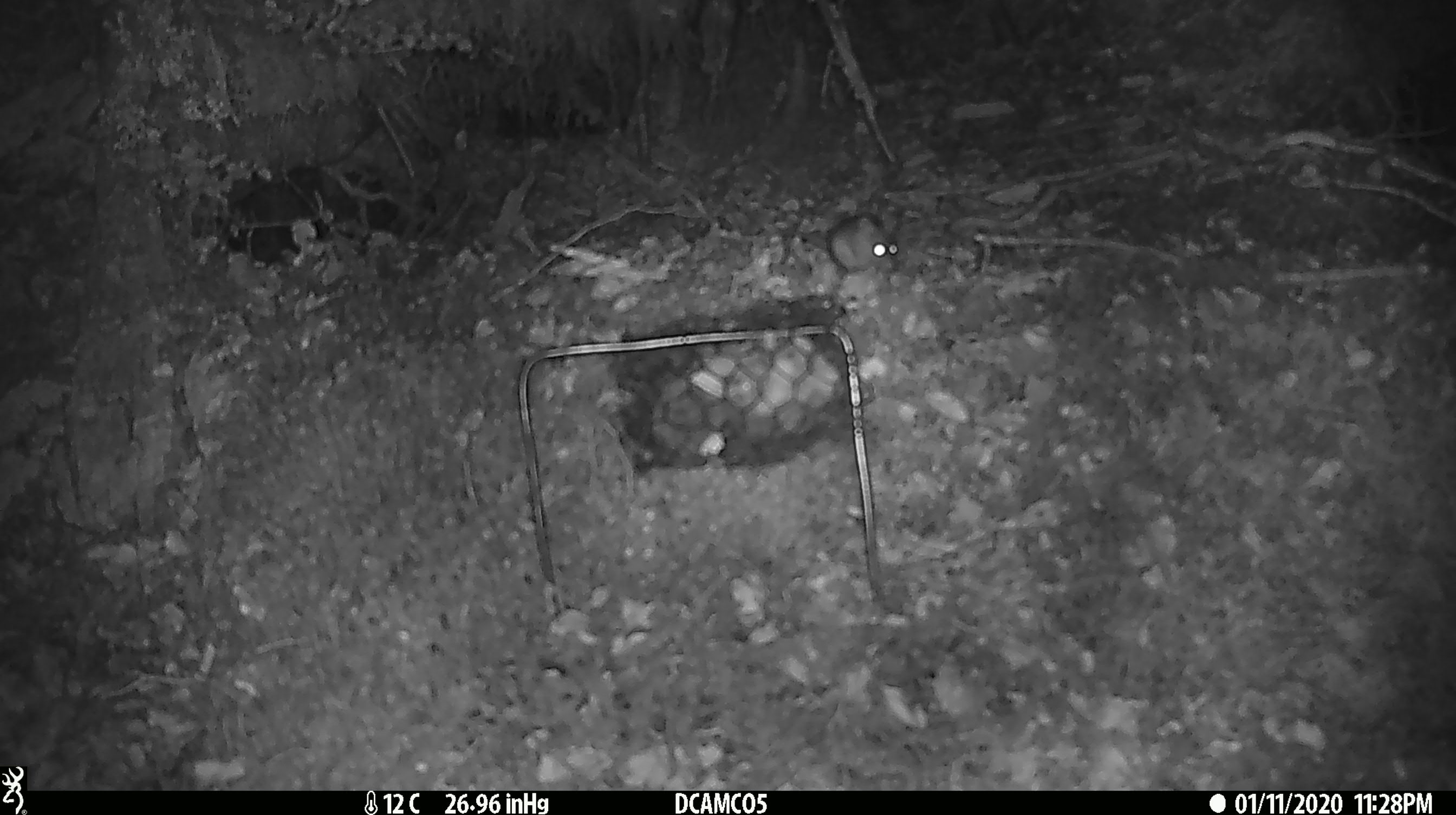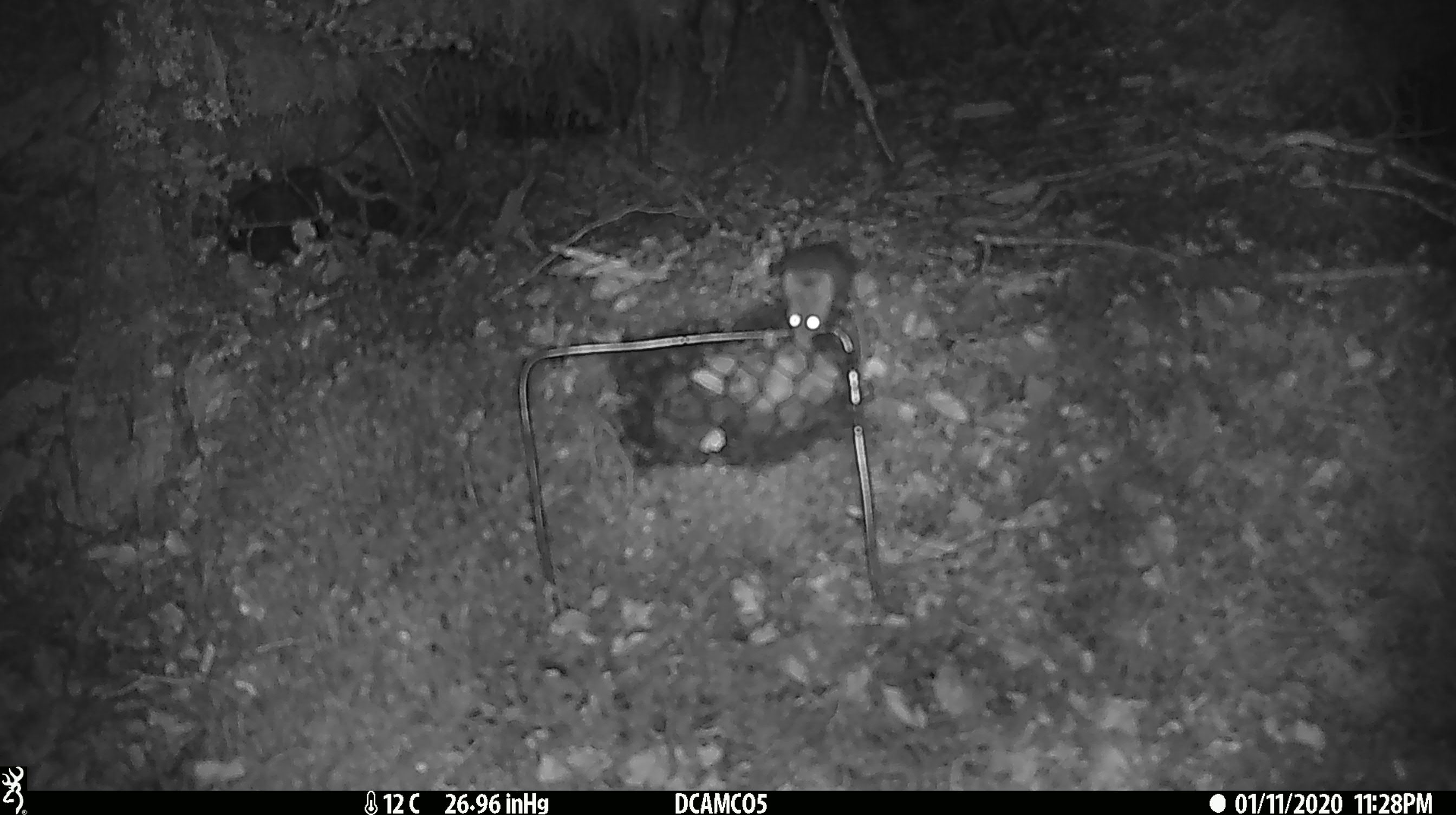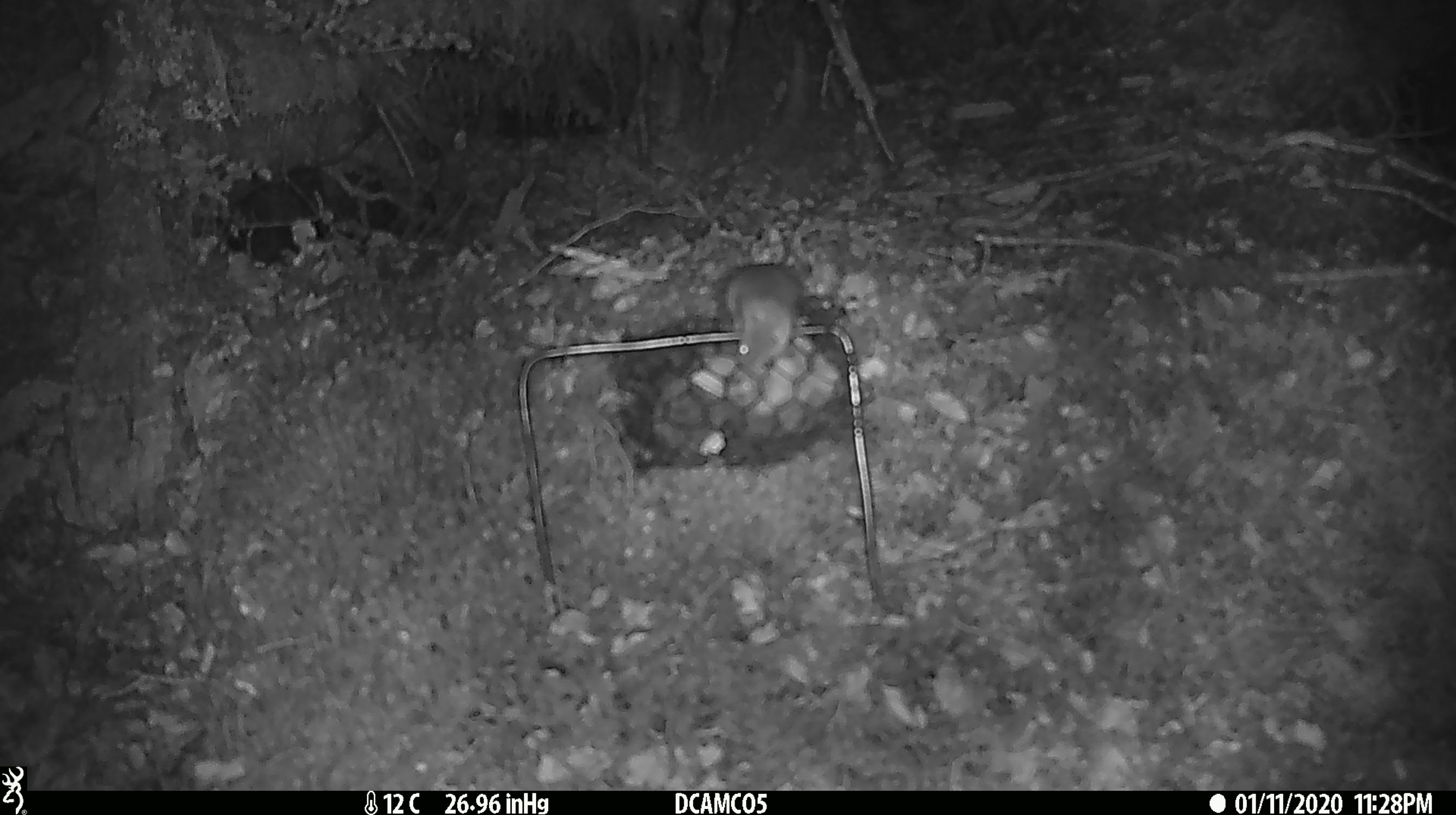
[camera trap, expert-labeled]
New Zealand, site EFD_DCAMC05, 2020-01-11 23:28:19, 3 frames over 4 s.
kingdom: Animalia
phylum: Chordata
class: Mammalia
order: Rodentia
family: Muridae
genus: Mus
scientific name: Mus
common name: mouse